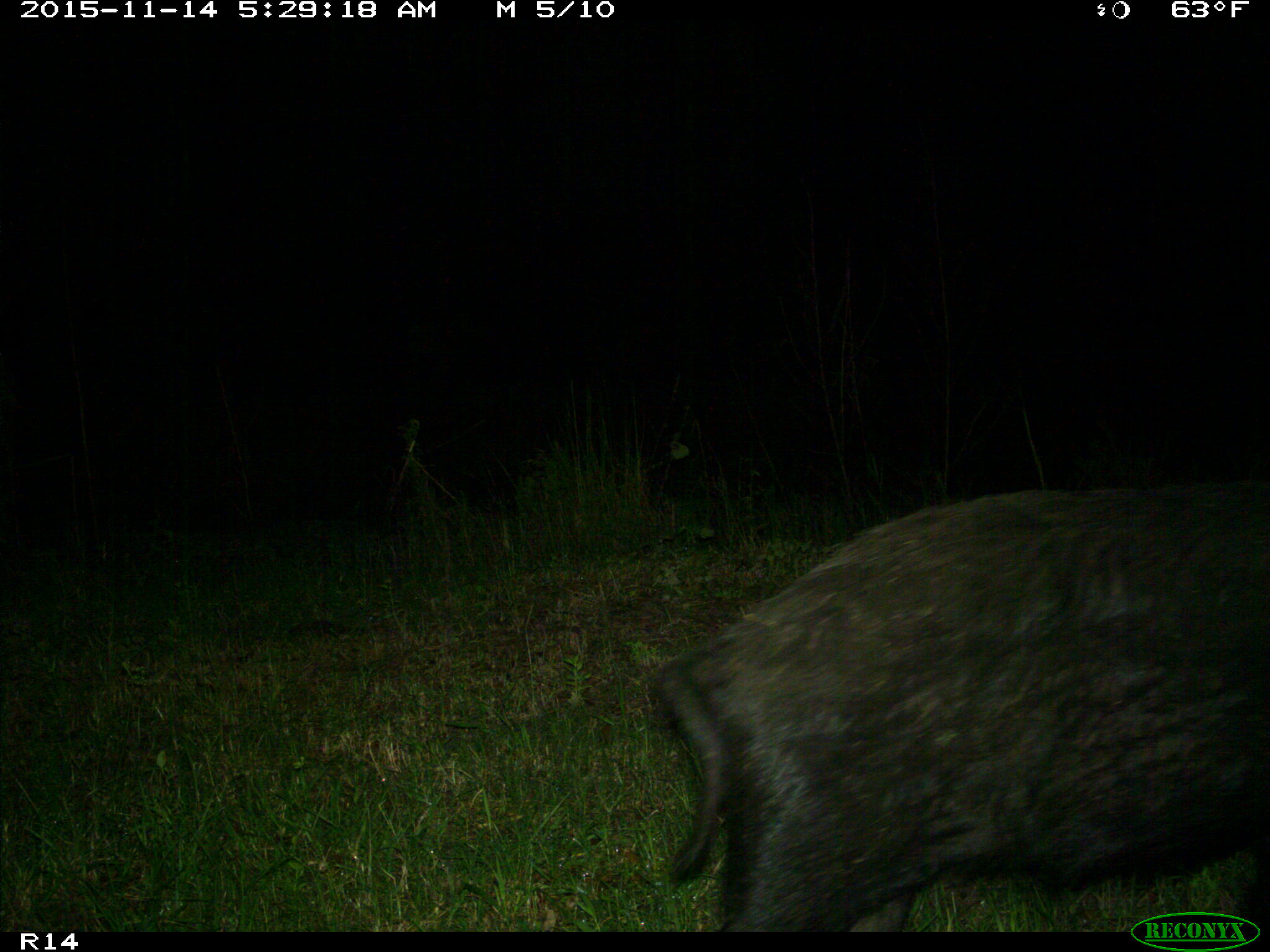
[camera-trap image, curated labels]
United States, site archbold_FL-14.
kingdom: Animalia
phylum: Chordata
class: Mammalia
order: Artiodactyla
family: Suidae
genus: Sus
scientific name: Sus scrofa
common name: wild boar